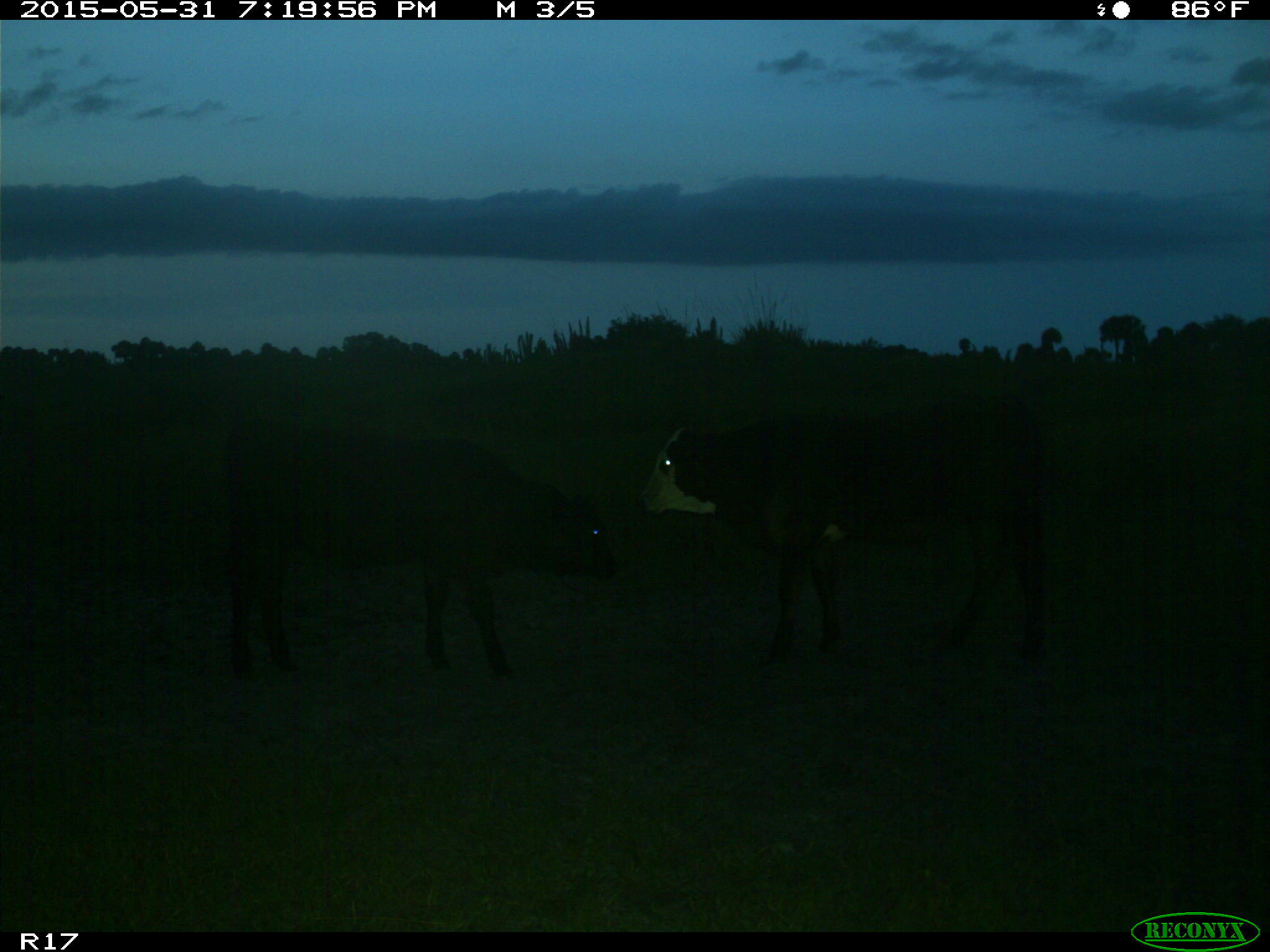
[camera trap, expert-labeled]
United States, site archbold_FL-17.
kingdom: Animalia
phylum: Chordata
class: Mammalia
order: Artiodactyla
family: Bovidae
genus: Bos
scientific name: Bos taurus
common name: domestic cow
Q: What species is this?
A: Bos taurus (domestic cow).